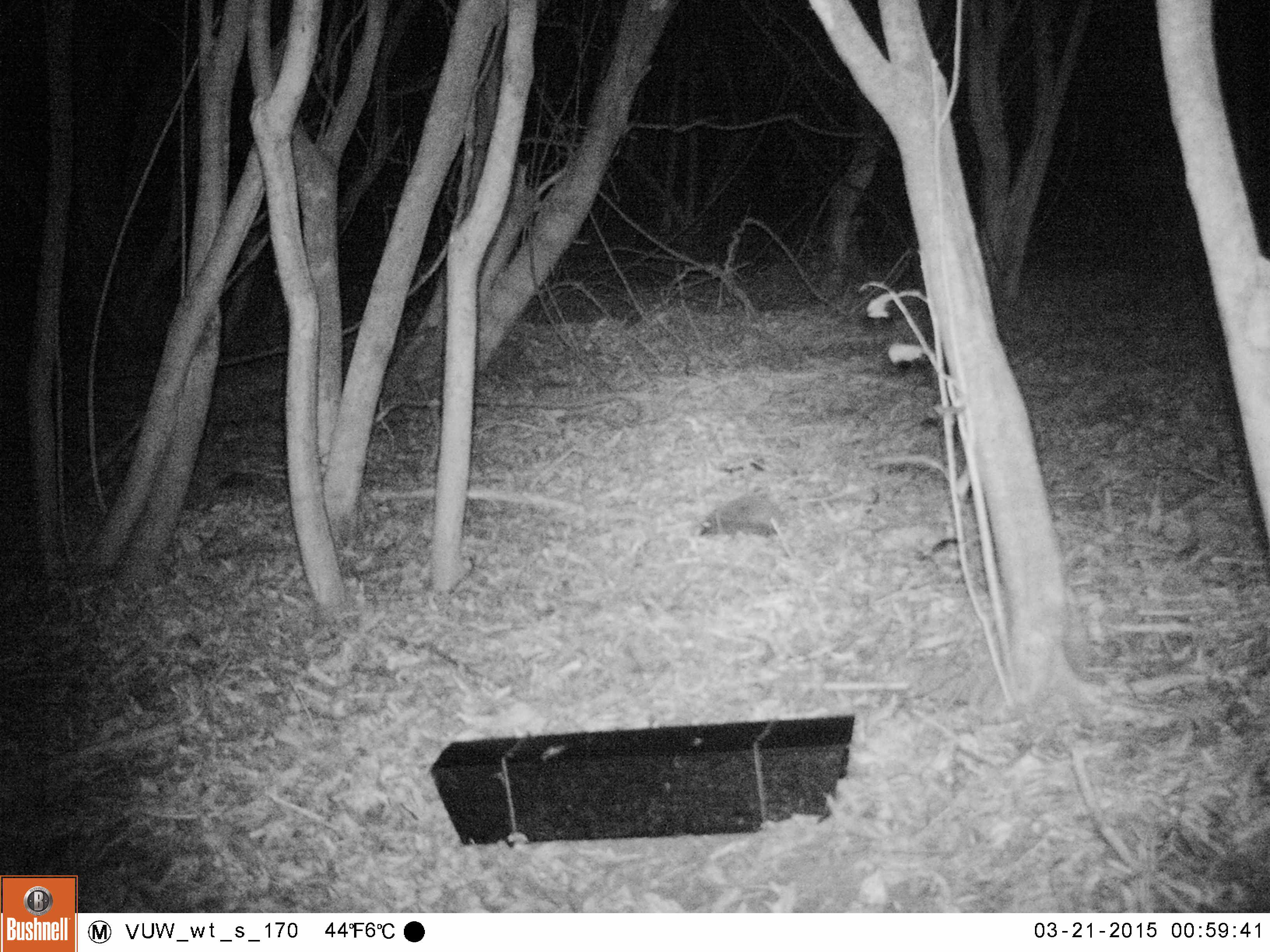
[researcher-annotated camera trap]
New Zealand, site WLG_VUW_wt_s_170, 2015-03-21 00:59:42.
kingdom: Animalia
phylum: Chordata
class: Mammalia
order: Eulipotyphla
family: Erinaceidae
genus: Erinaceus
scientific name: Erinaceus europaeus europaeus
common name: european hedgehog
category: hedgehog